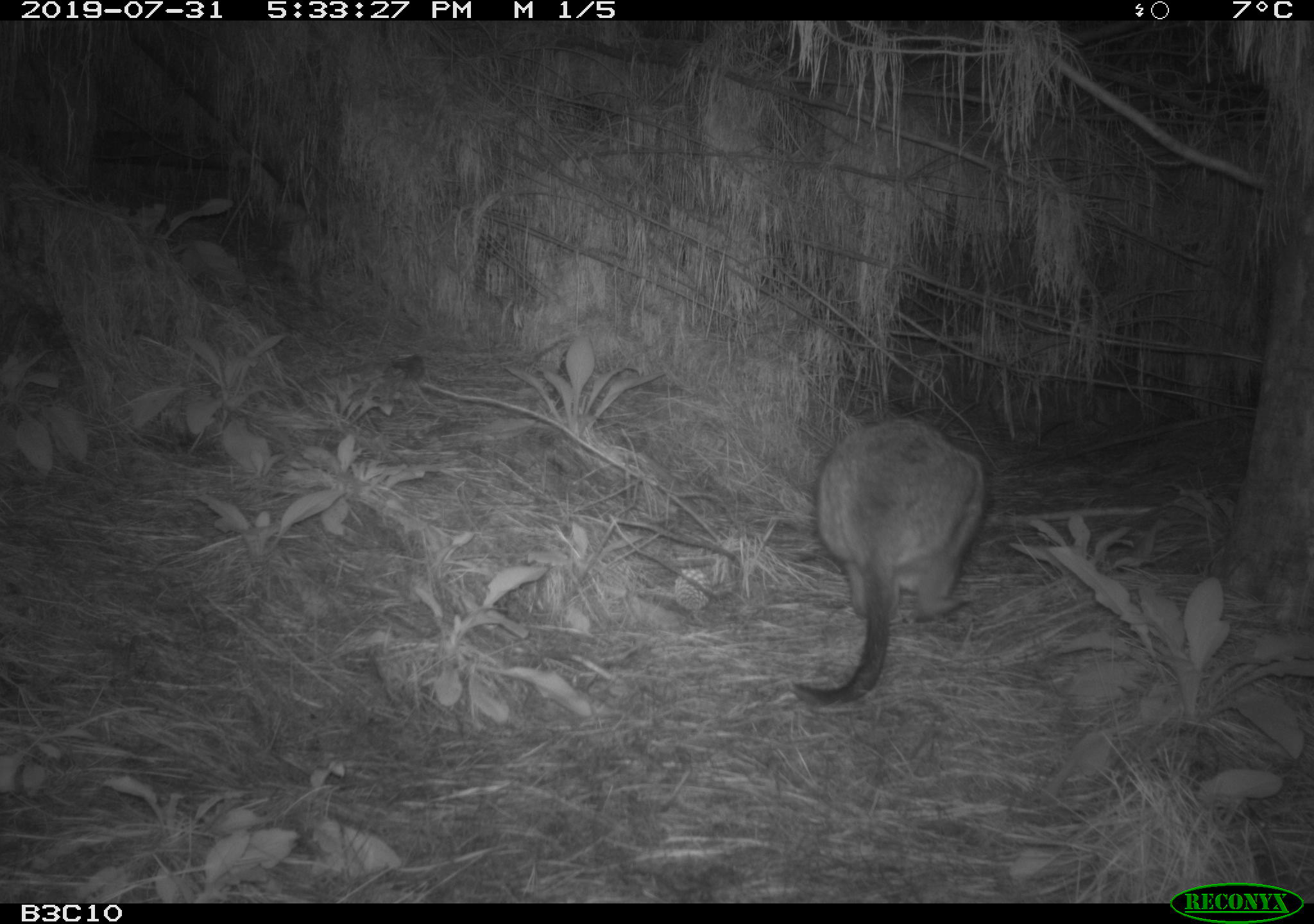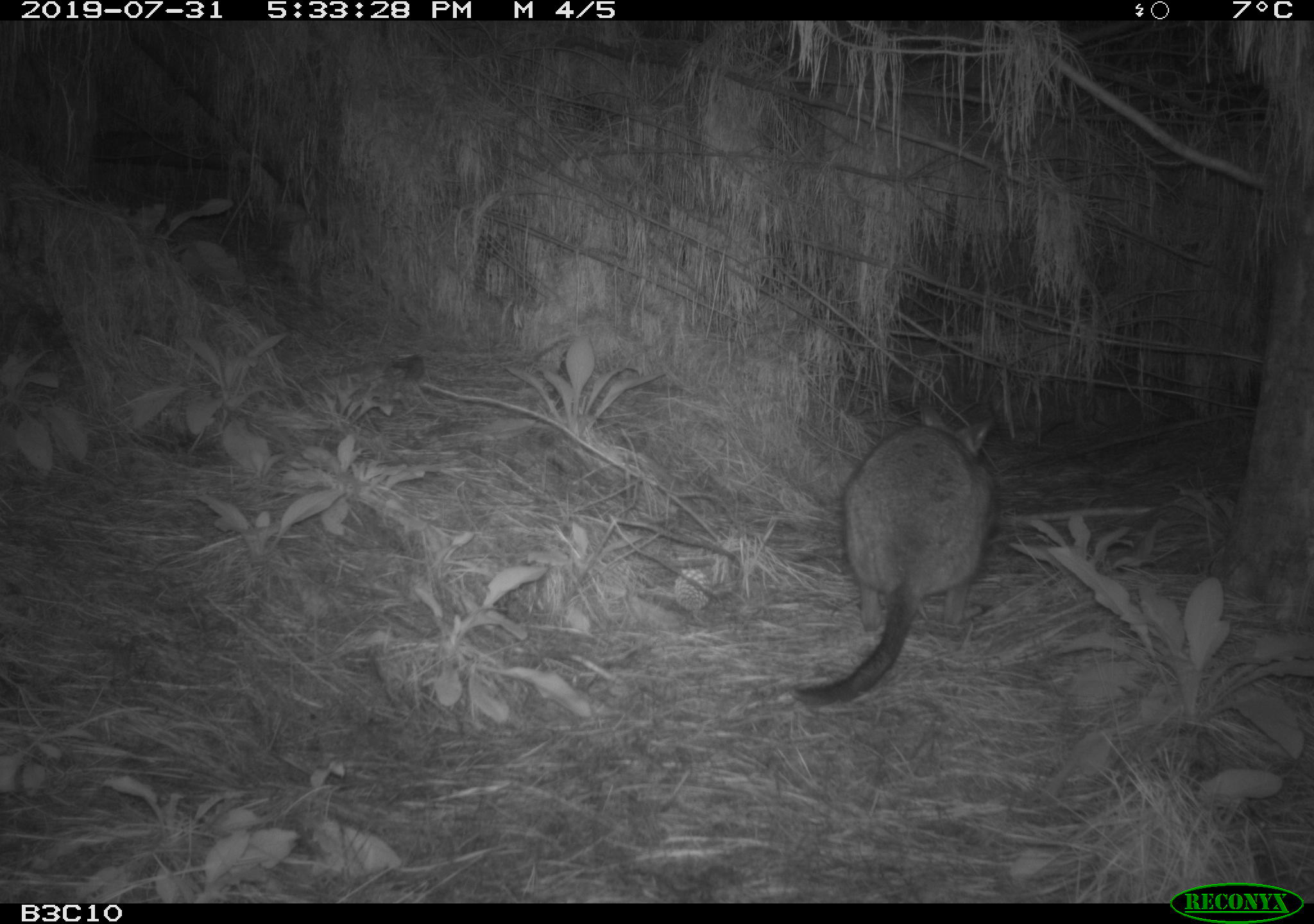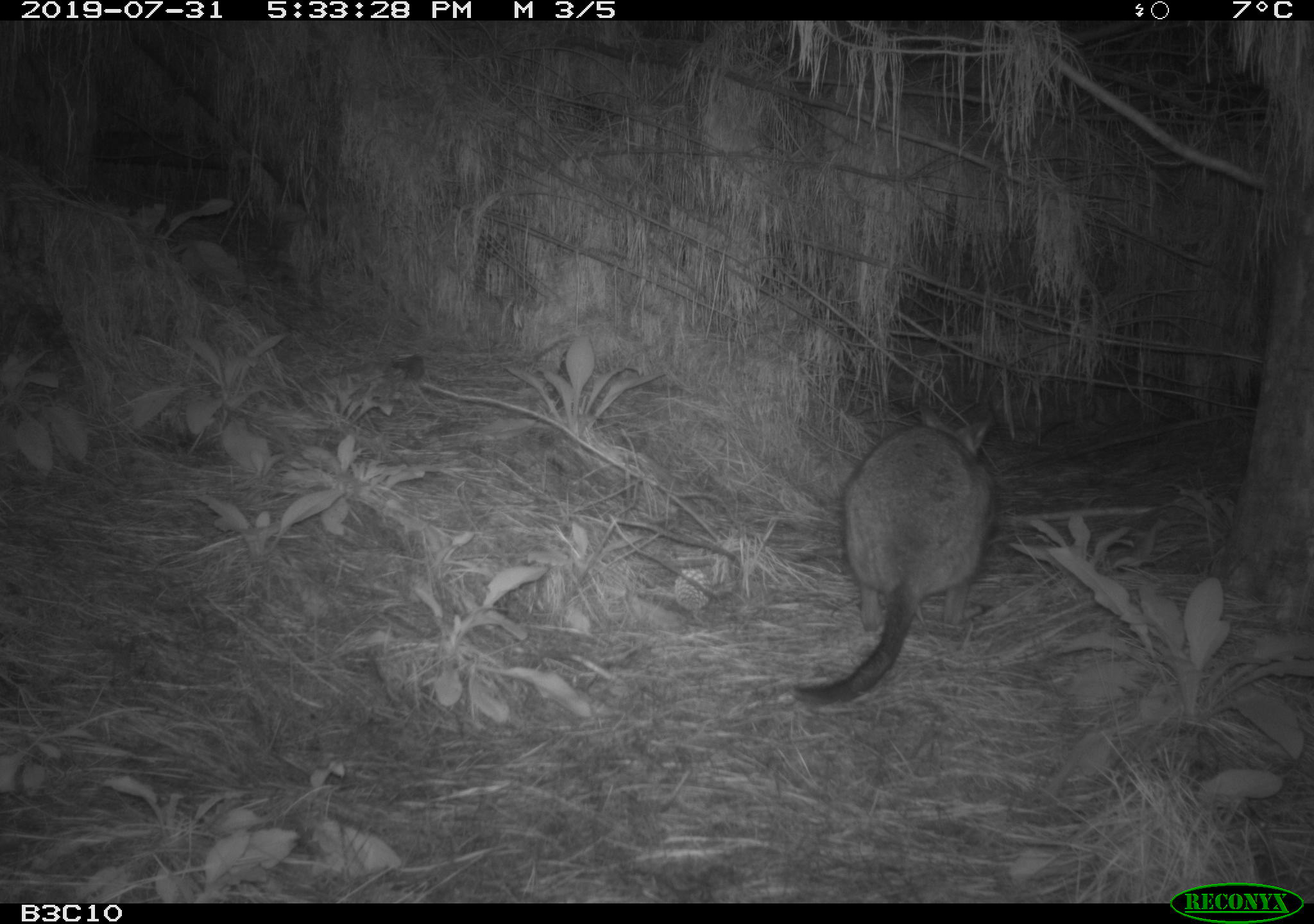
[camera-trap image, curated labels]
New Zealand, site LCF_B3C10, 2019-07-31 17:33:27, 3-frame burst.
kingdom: Animalia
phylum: Chordata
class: Mammalia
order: Diprotodontia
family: Macropodidae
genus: Notamacropus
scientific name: Notamacropus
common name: wallaby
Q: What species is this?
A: Wallaby (Notamacropus).